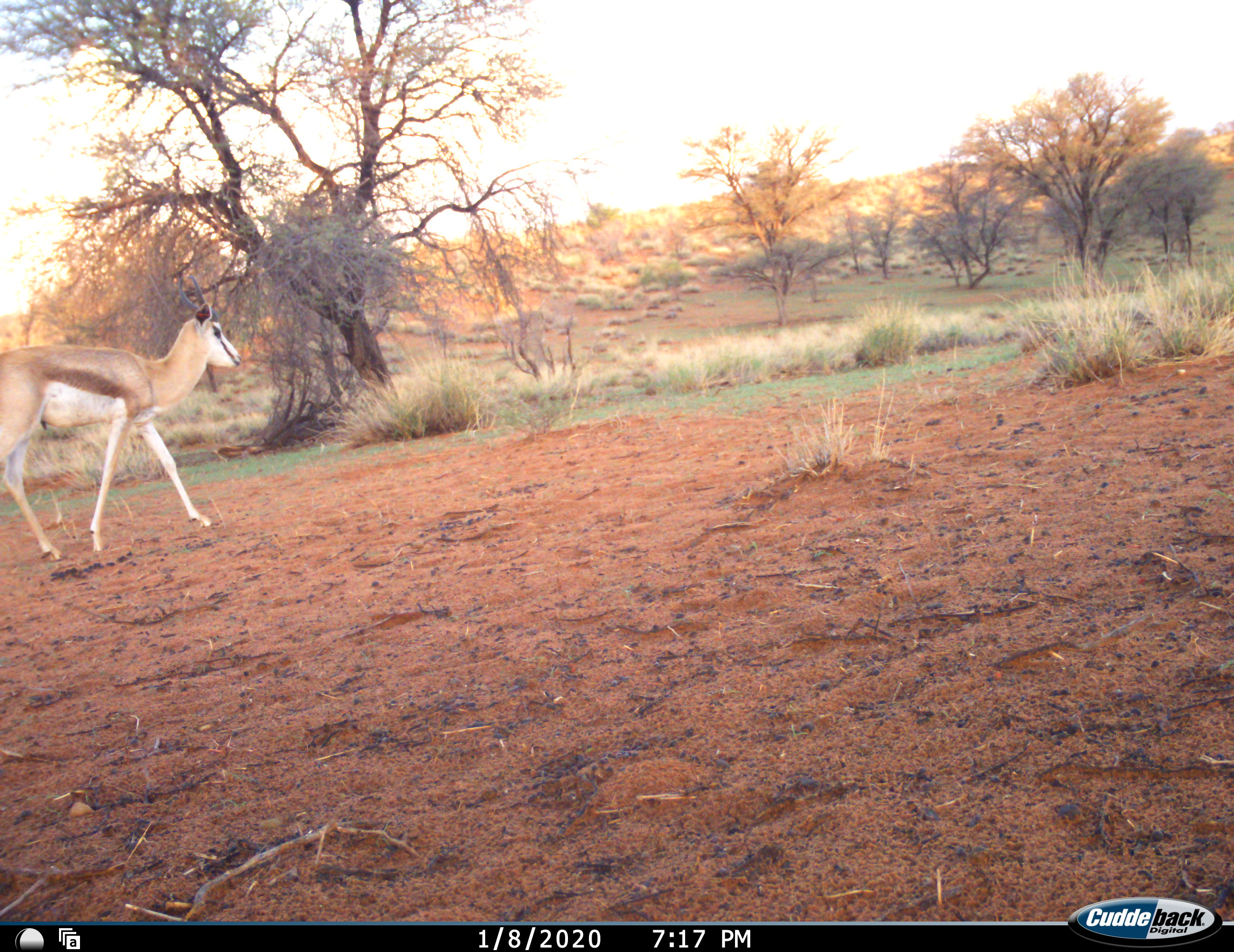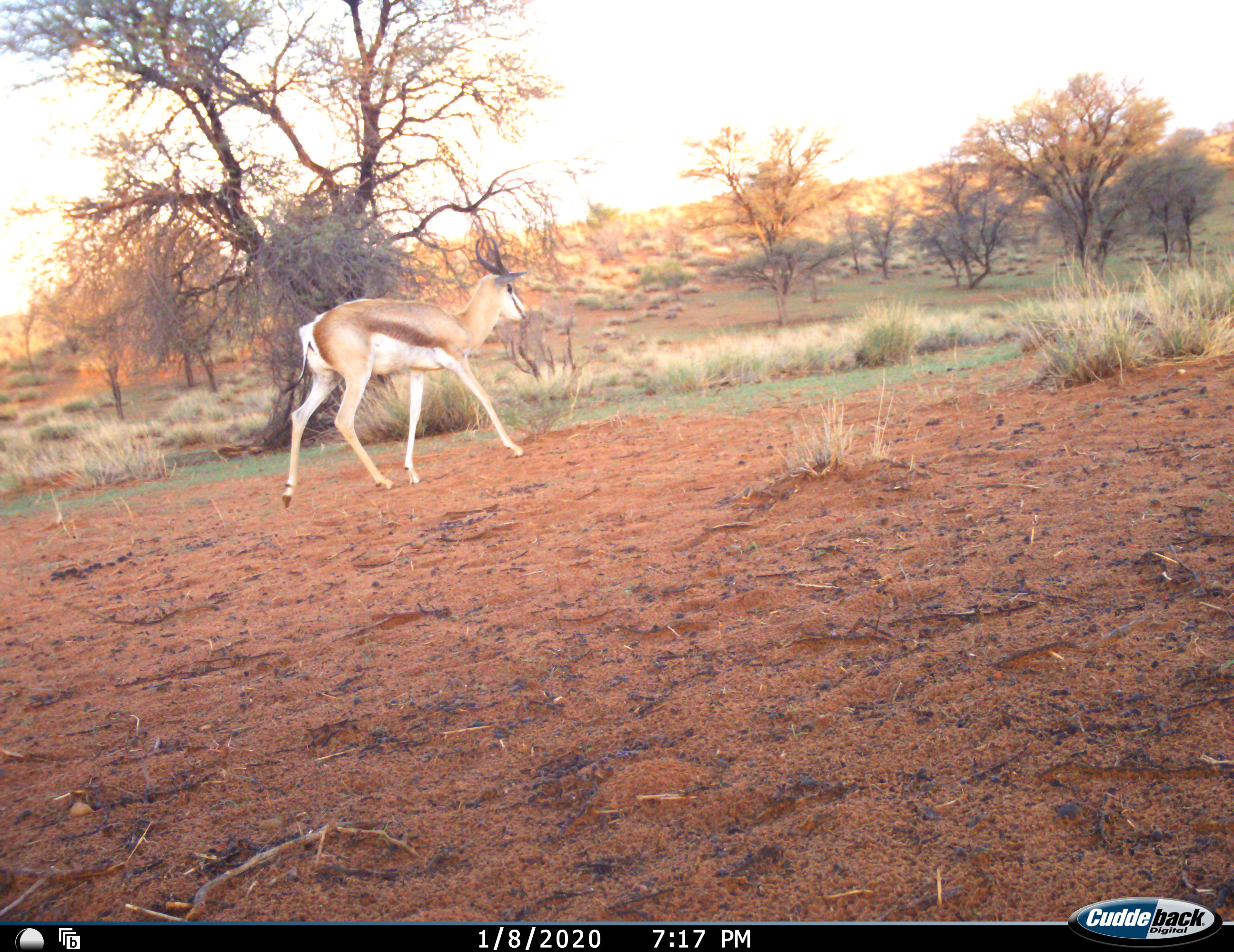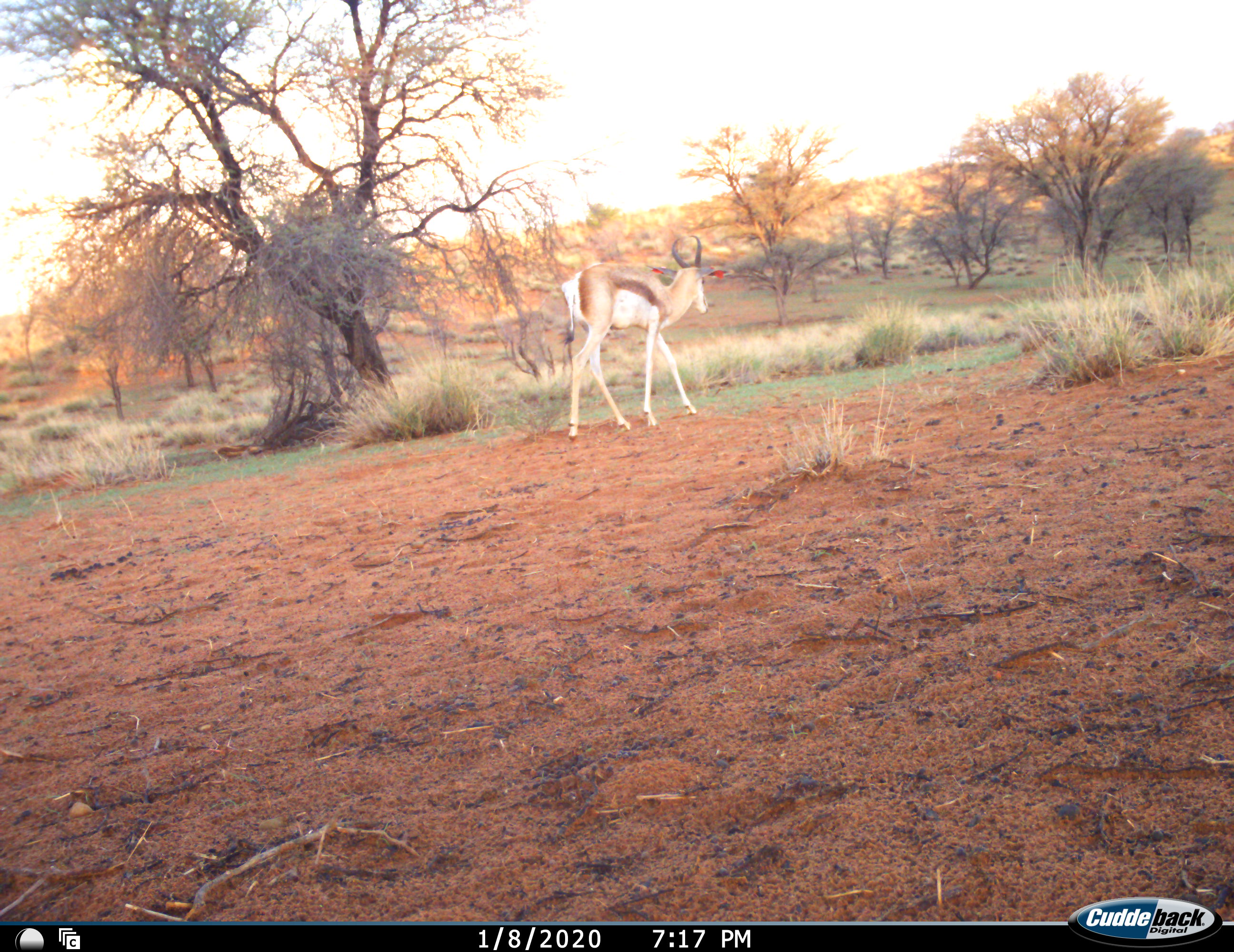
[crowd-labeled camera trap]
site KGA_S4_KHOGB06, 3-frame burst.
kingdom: Animalia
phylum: Chordata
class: Mammalia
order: Artiodactyla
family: Bovidae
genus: Antidorcas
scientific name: Antidorcas marsupialis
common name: springbok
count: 1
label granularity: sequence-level